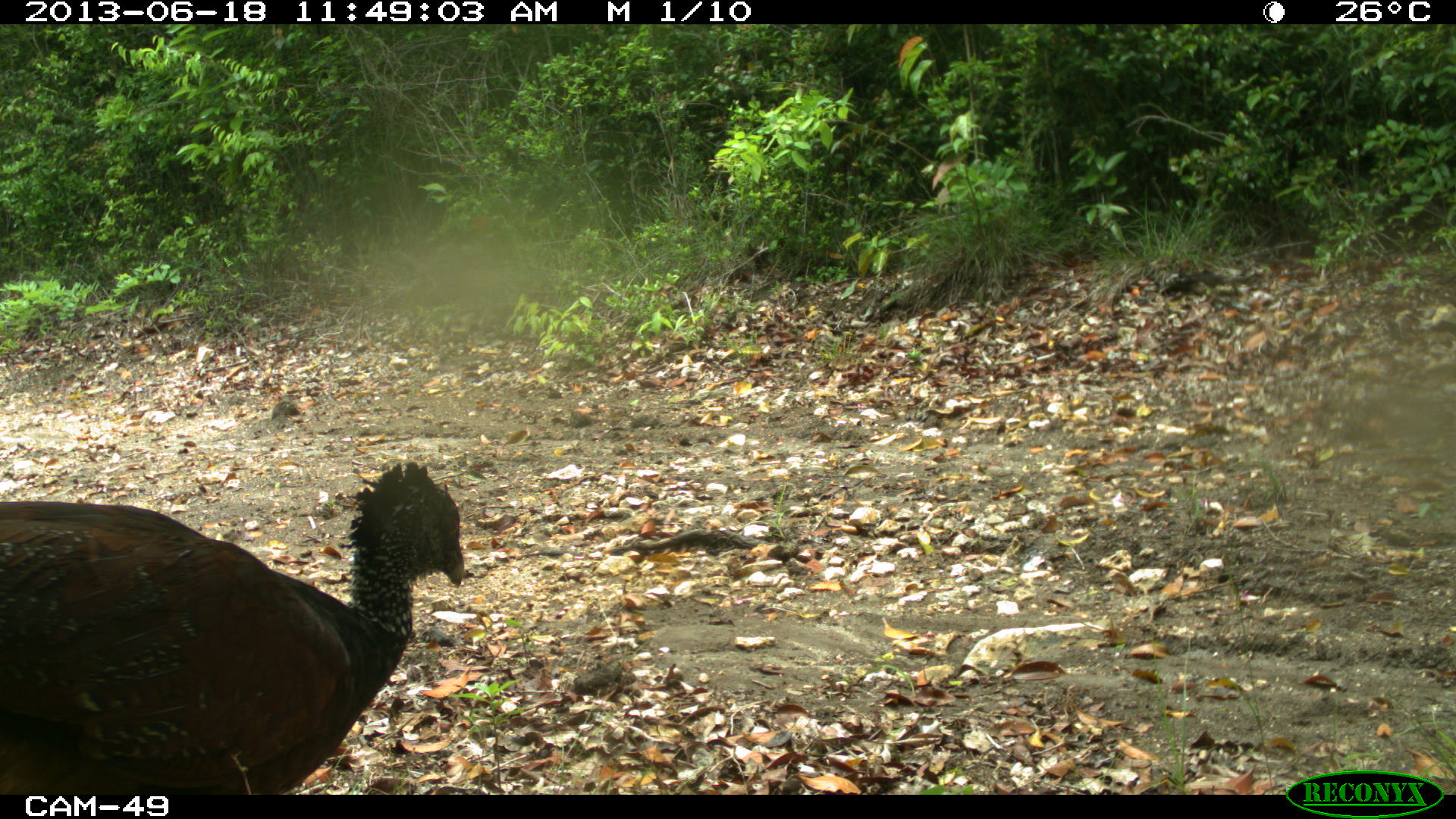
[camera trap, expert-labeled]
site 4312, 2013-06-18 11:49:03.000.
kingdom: Animalia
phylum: Chordata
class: Aves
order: Galliformes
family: Cracidae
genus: Crax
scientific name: Crax rubra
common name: great curassow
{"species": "Crax rubra (great curassow)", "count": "1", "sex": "female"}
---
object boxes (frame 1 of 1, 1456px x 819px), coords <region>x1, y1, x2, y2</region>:
crax rubra: <region>1, 457, 466, 793</region>